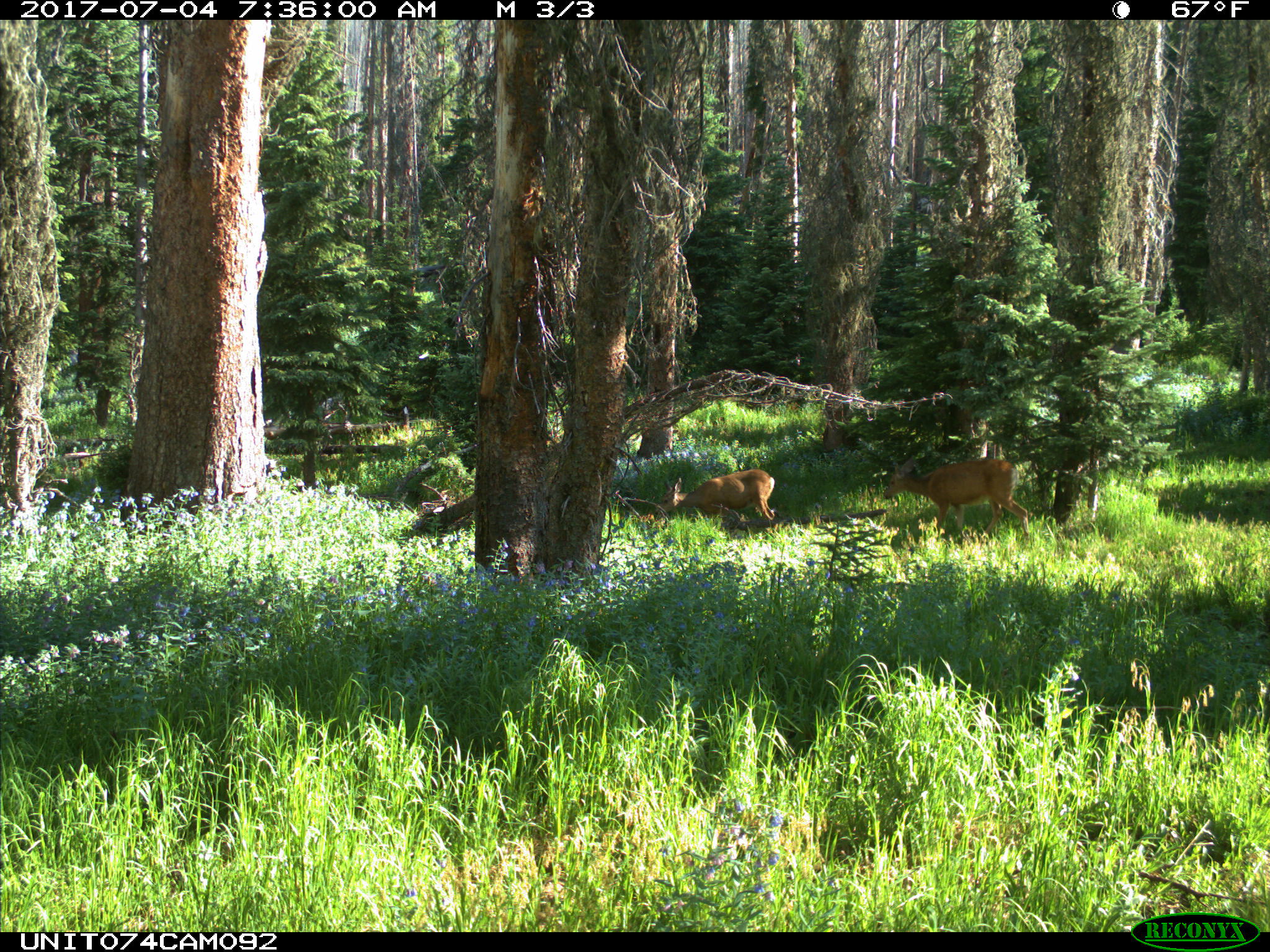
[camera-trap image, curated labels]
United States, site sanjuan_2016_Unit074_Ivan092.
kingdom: Animalia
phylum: Chordata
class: Mammalia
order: Artiodactyla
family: Cervidae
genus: Odocoileus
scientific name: Odocoileus hemionus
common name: mule deer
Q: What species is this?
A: Odocoileus hemionus (mule deer).